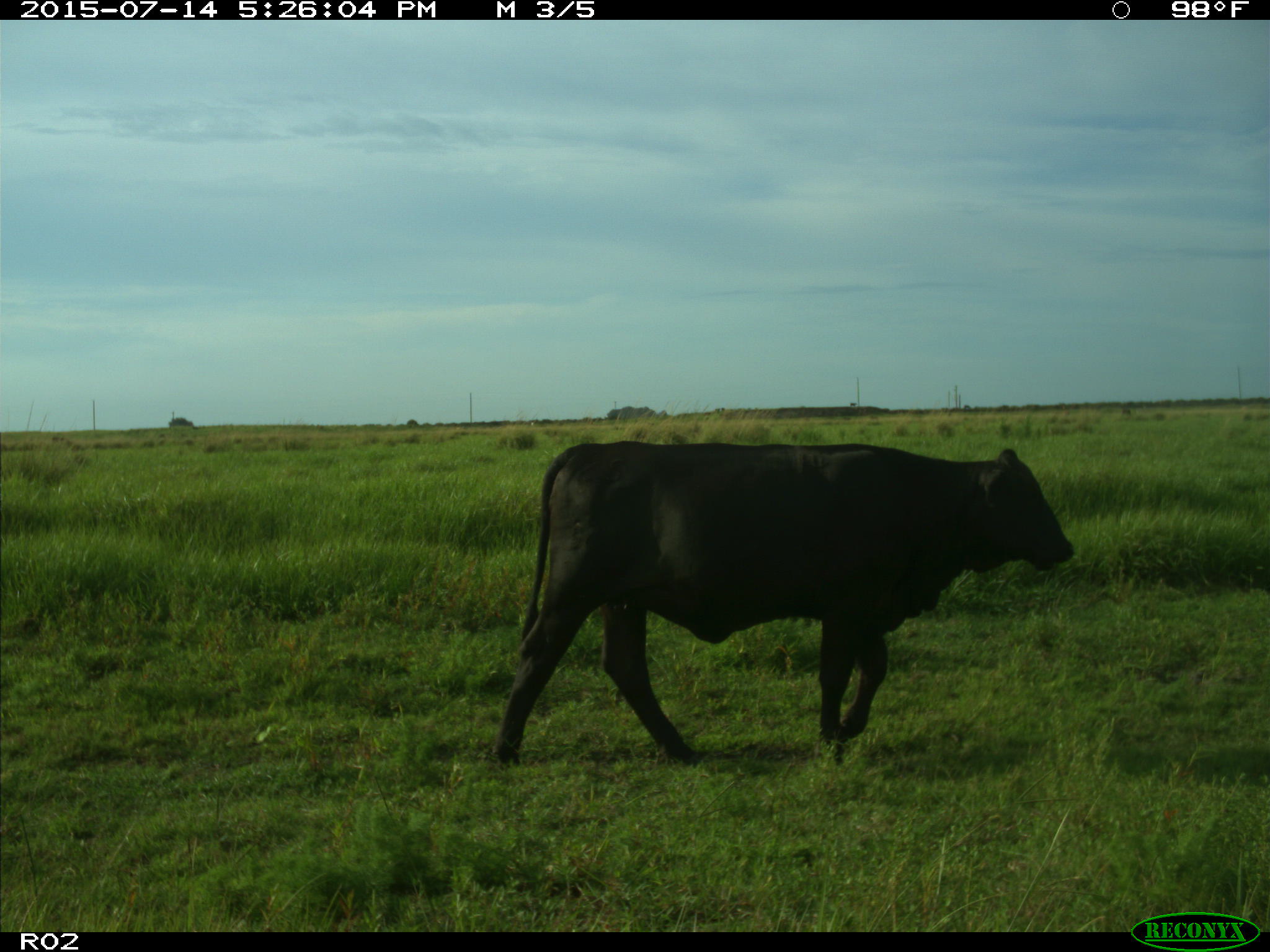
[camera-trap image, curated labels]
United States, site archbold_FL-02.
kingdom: Animalia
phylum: Chordata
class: Mammalia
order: Artiodactyla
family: Bovidae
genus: Bos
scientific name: Bos taurus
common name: domestic cow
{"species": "Bos taurus (domestic cow)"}